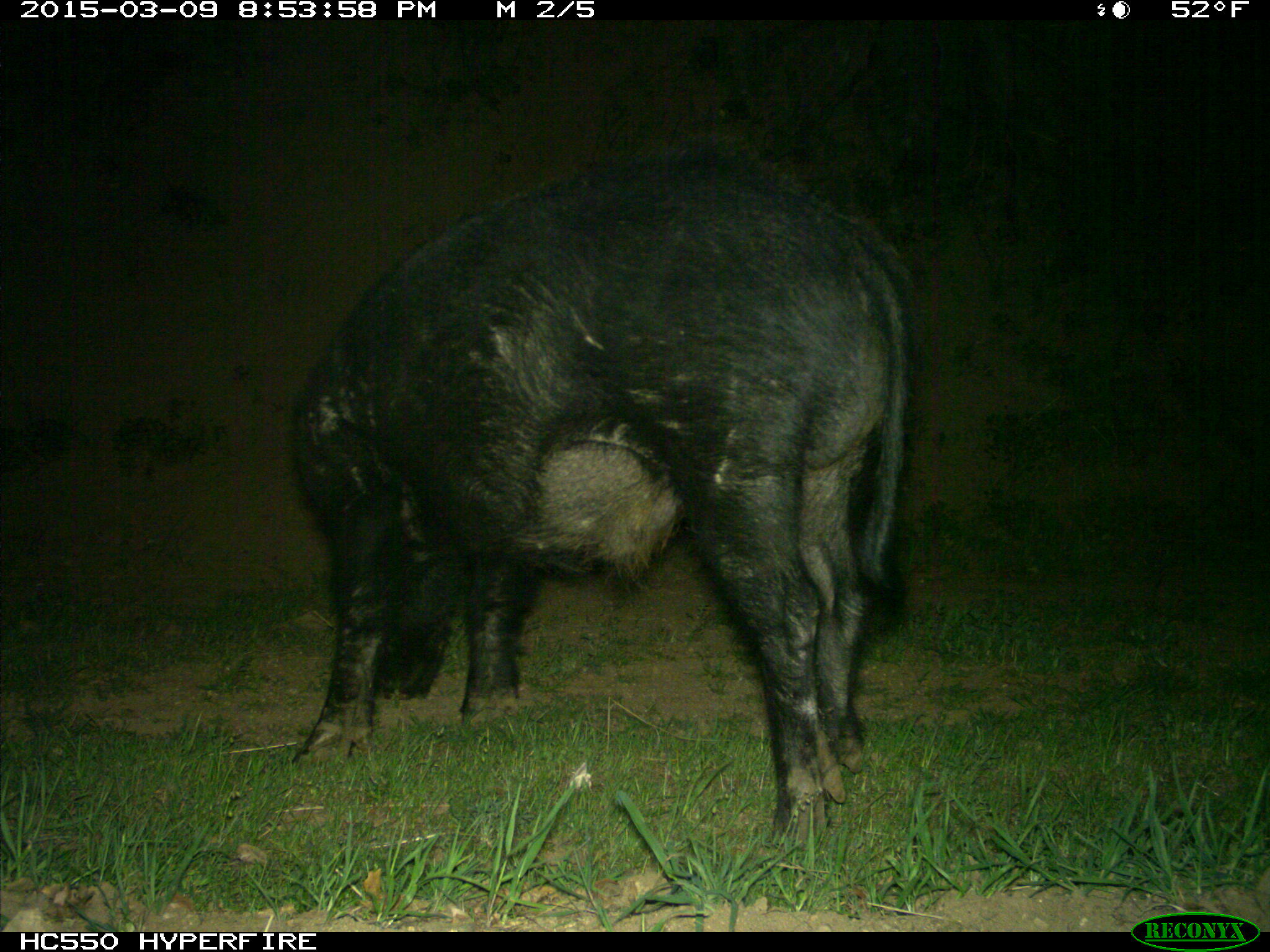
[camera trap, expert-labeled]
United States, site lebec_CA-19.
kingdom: Animalia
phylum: Chordata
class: Mammalia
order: Artiodactyla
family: Suidae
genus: Sus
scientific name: Sus scrofa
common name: wild boar